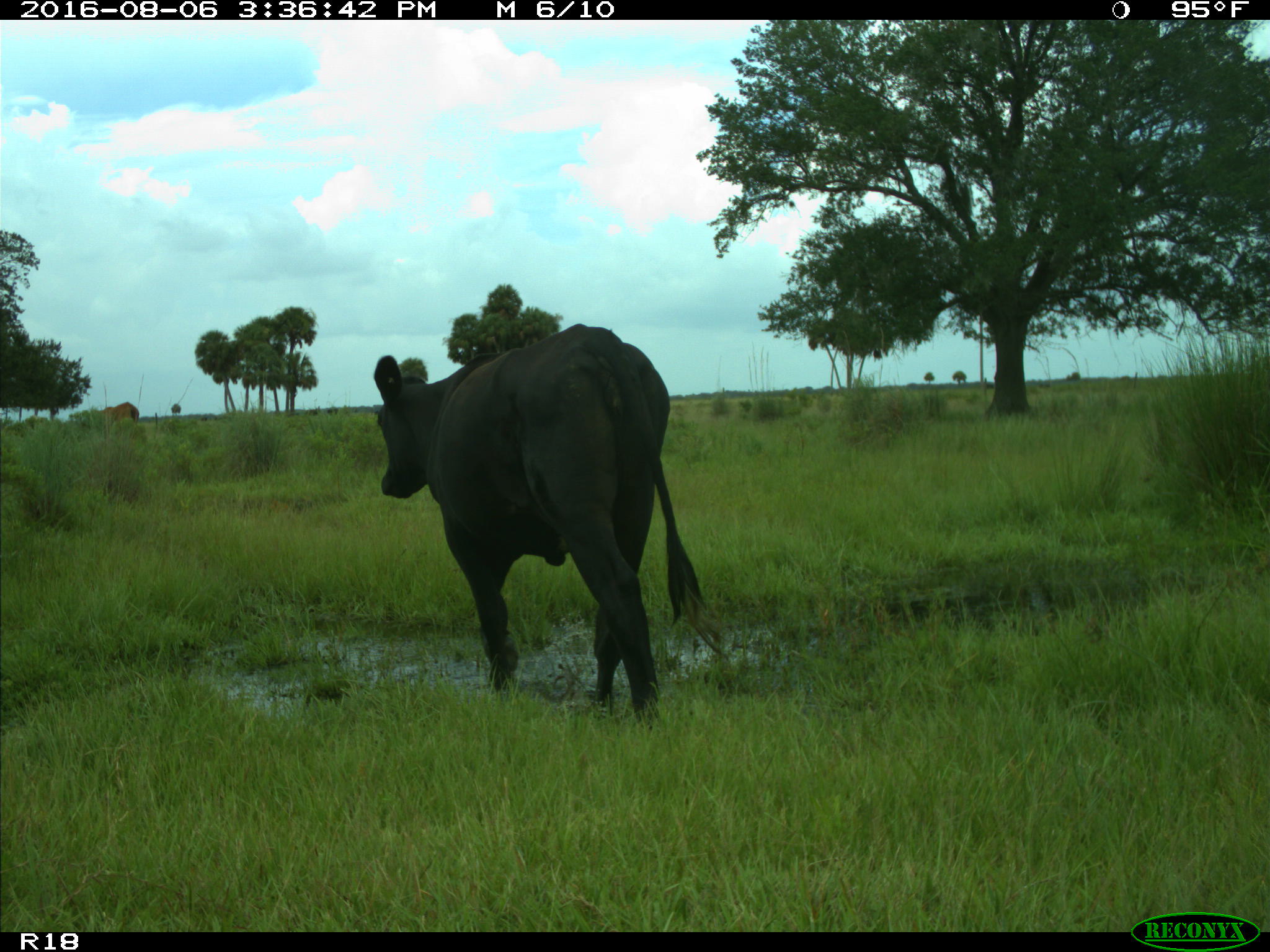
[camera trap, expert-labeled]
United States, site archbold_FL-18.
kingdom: Animalia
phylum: Chordata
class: Mammalia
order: Artiodactyla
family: Bovidae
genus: Bos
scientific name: Bos taurus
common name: domestic cow